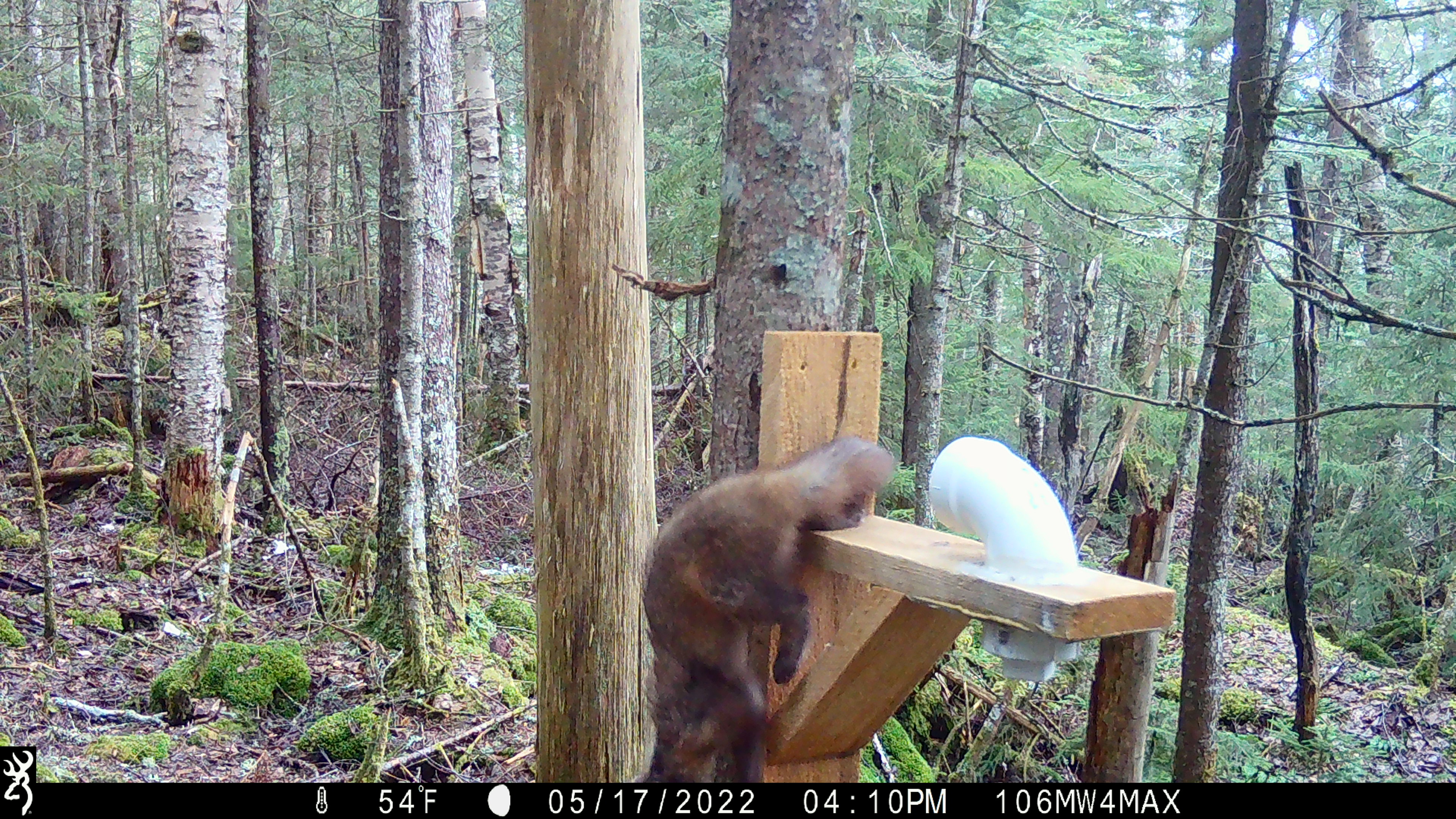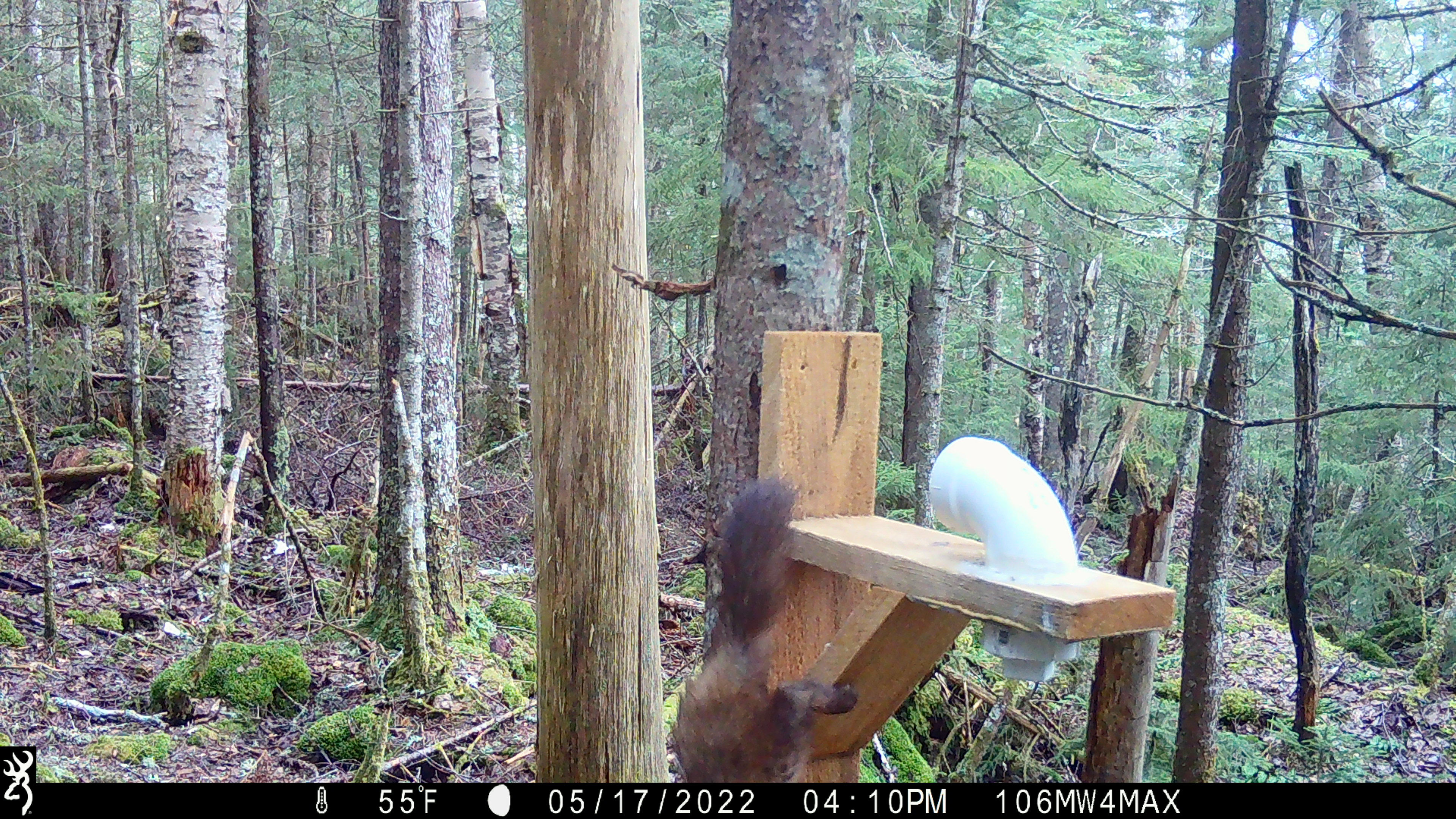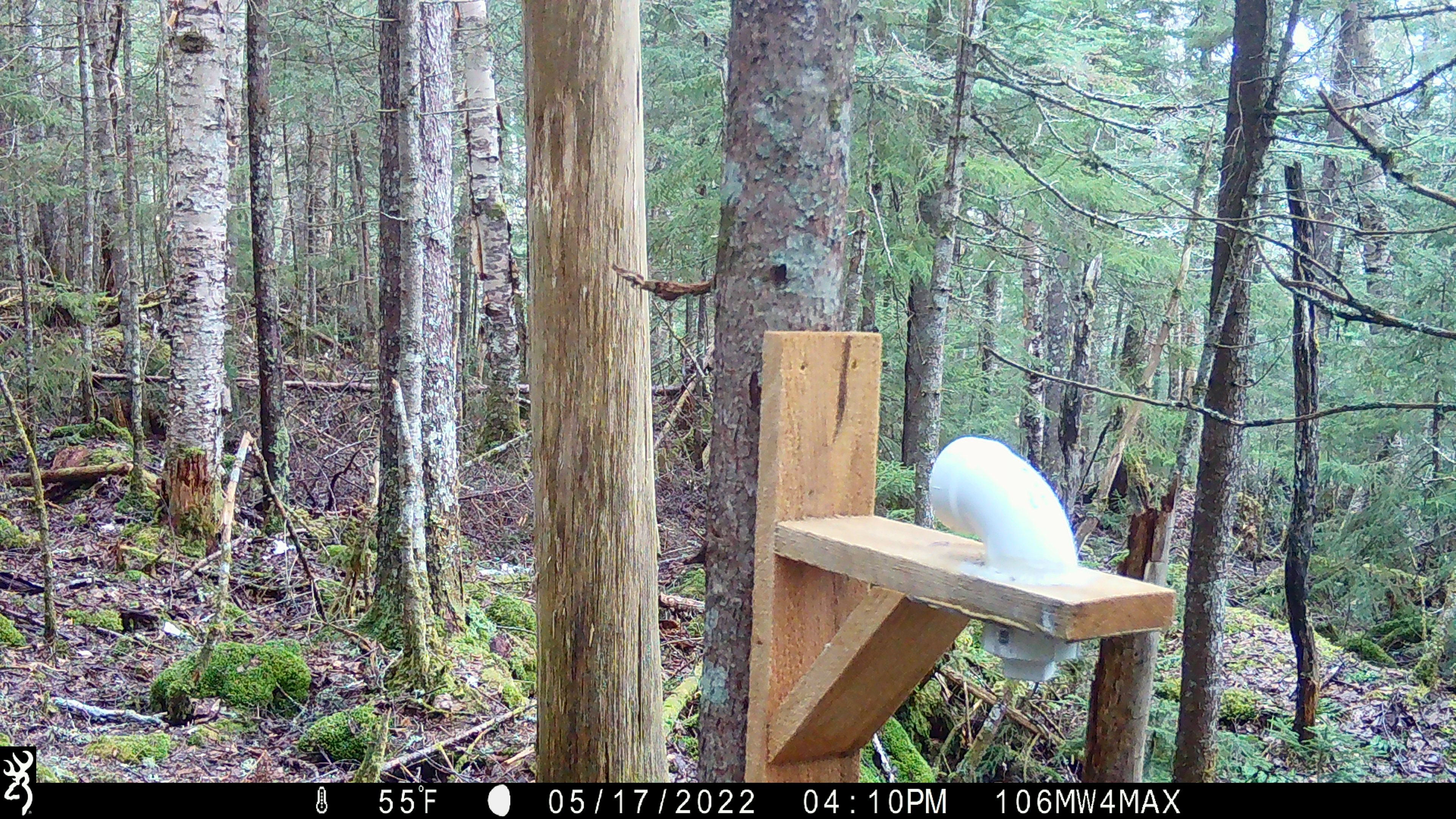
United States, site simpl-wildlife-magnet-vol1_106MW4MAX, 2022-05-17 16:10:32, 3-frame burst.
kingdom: Animalia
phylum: Chordata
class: Mammalia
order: Carnivora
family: Mustelidae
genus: Martes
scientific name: Martes americana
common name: american marten